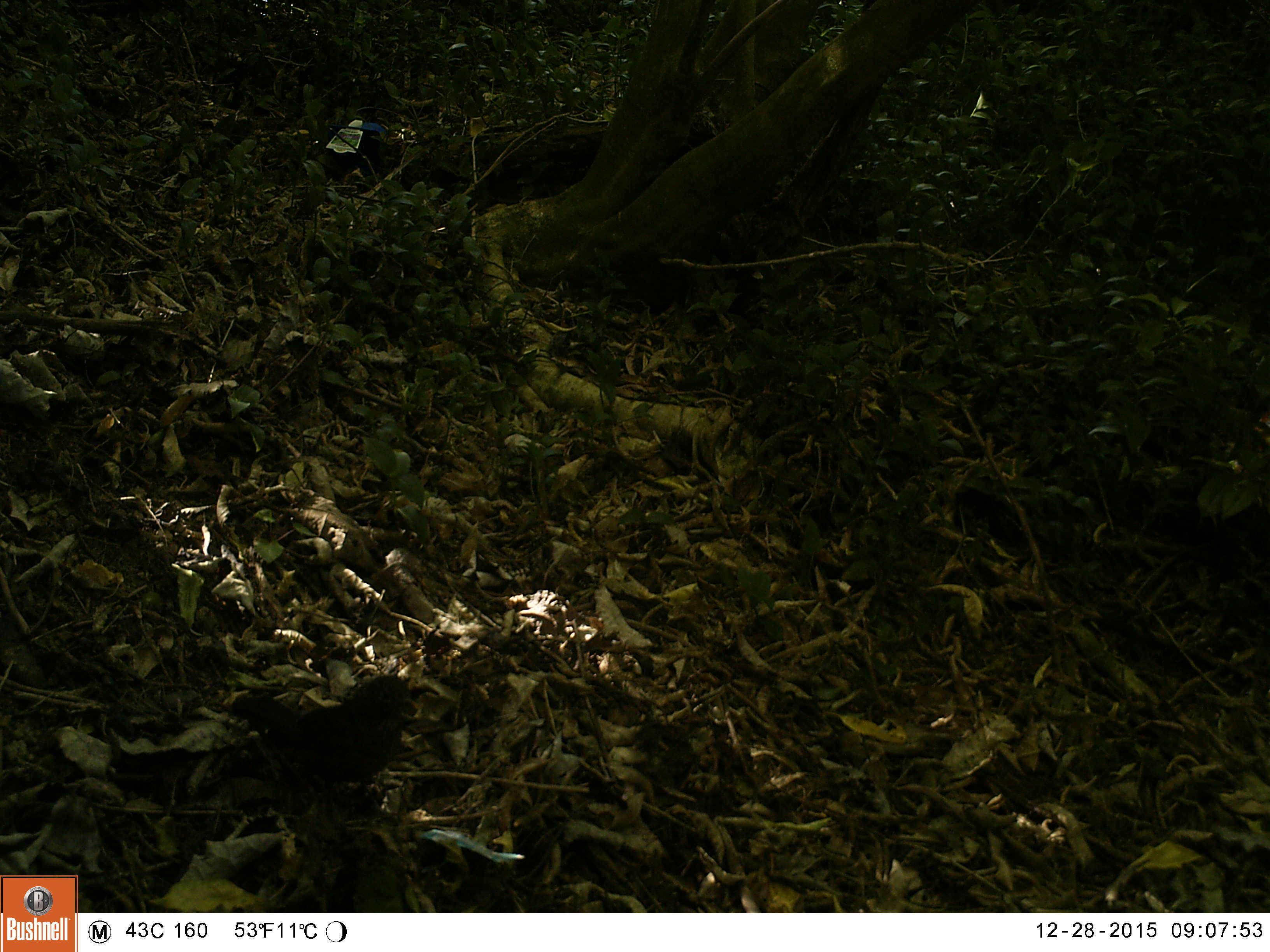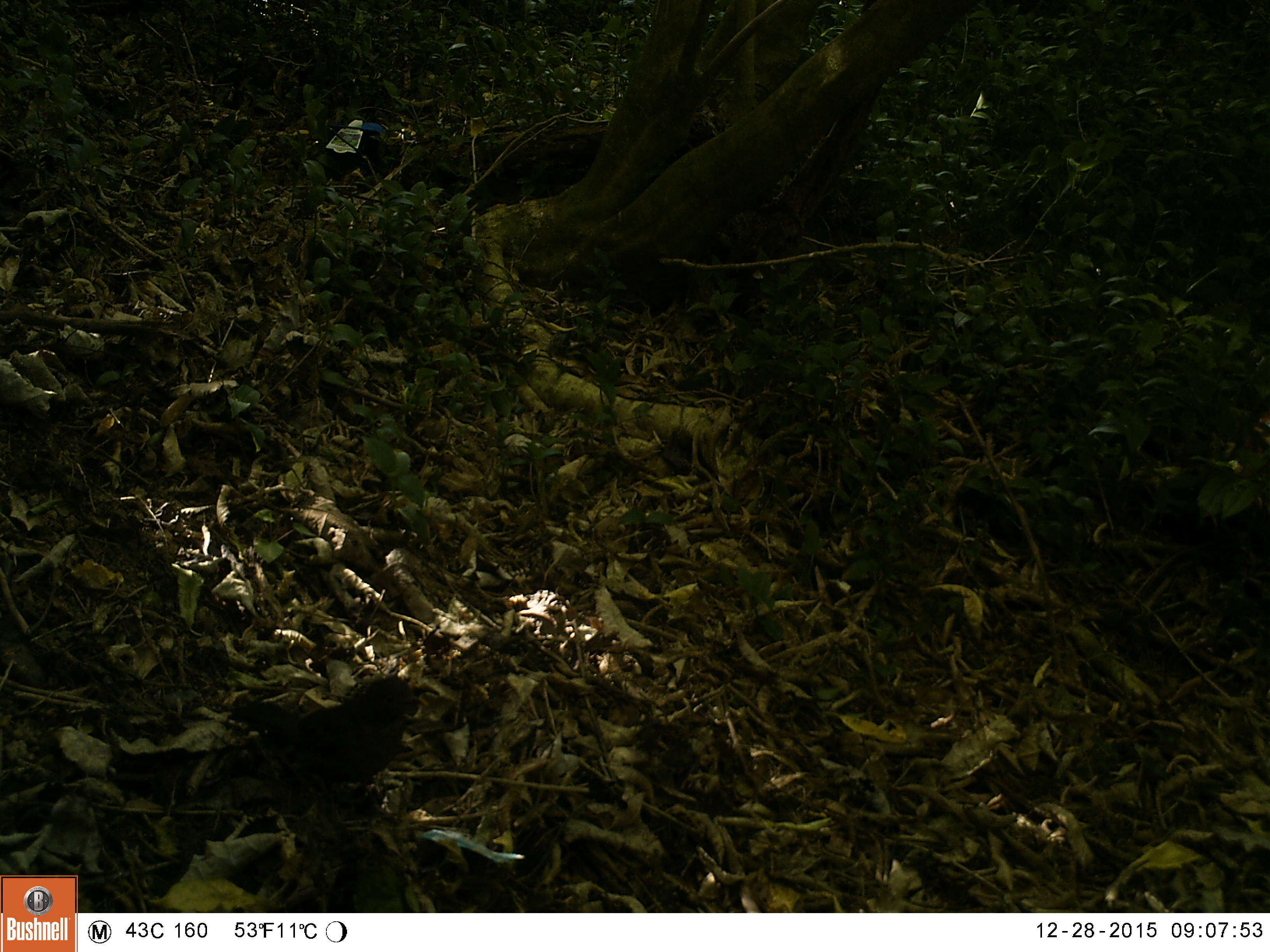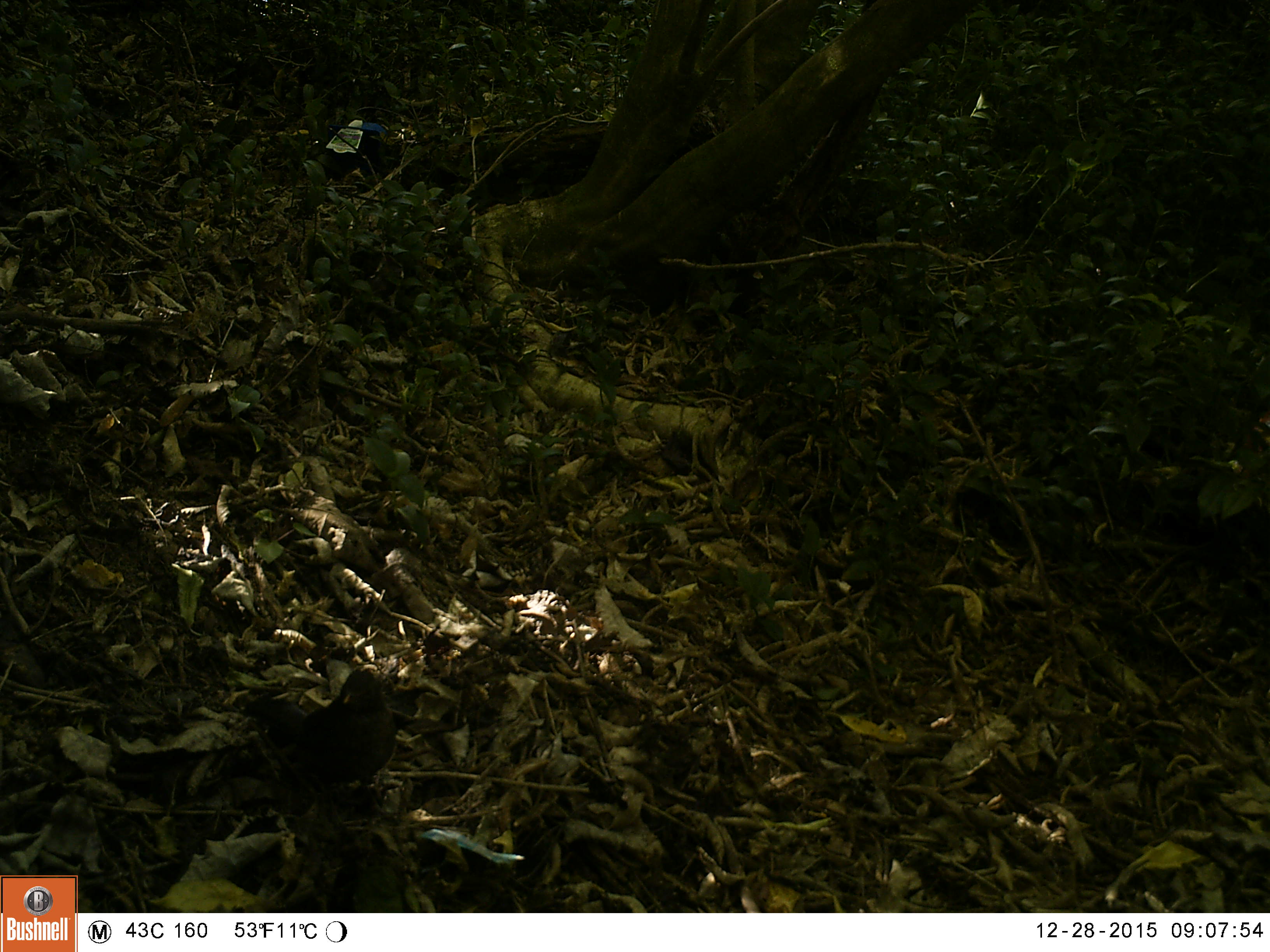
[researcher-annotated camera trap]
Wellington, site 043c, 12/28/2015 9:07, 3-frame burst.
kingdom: Animalia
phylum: Chordata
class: Aves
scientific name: Aves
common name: bird